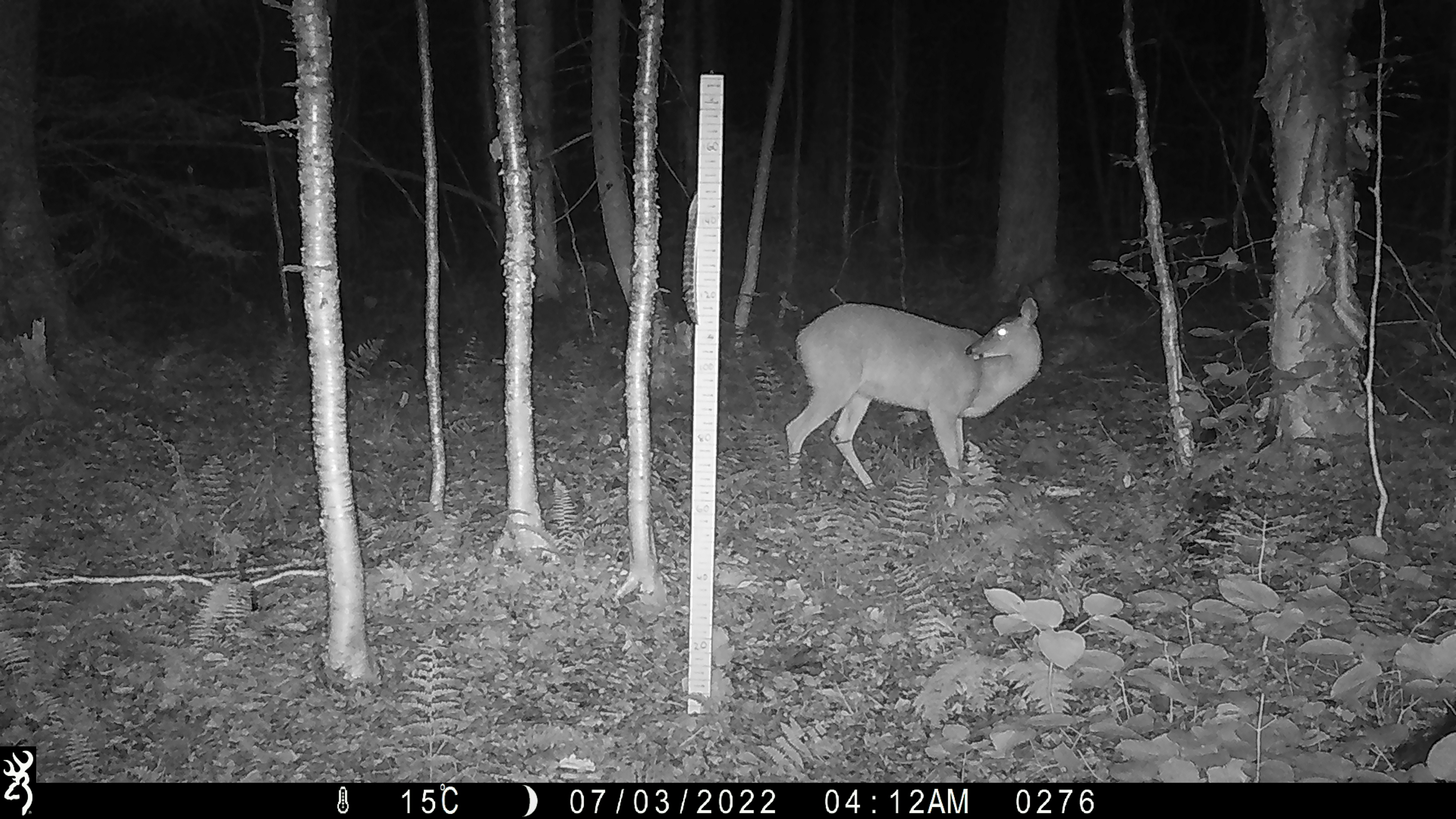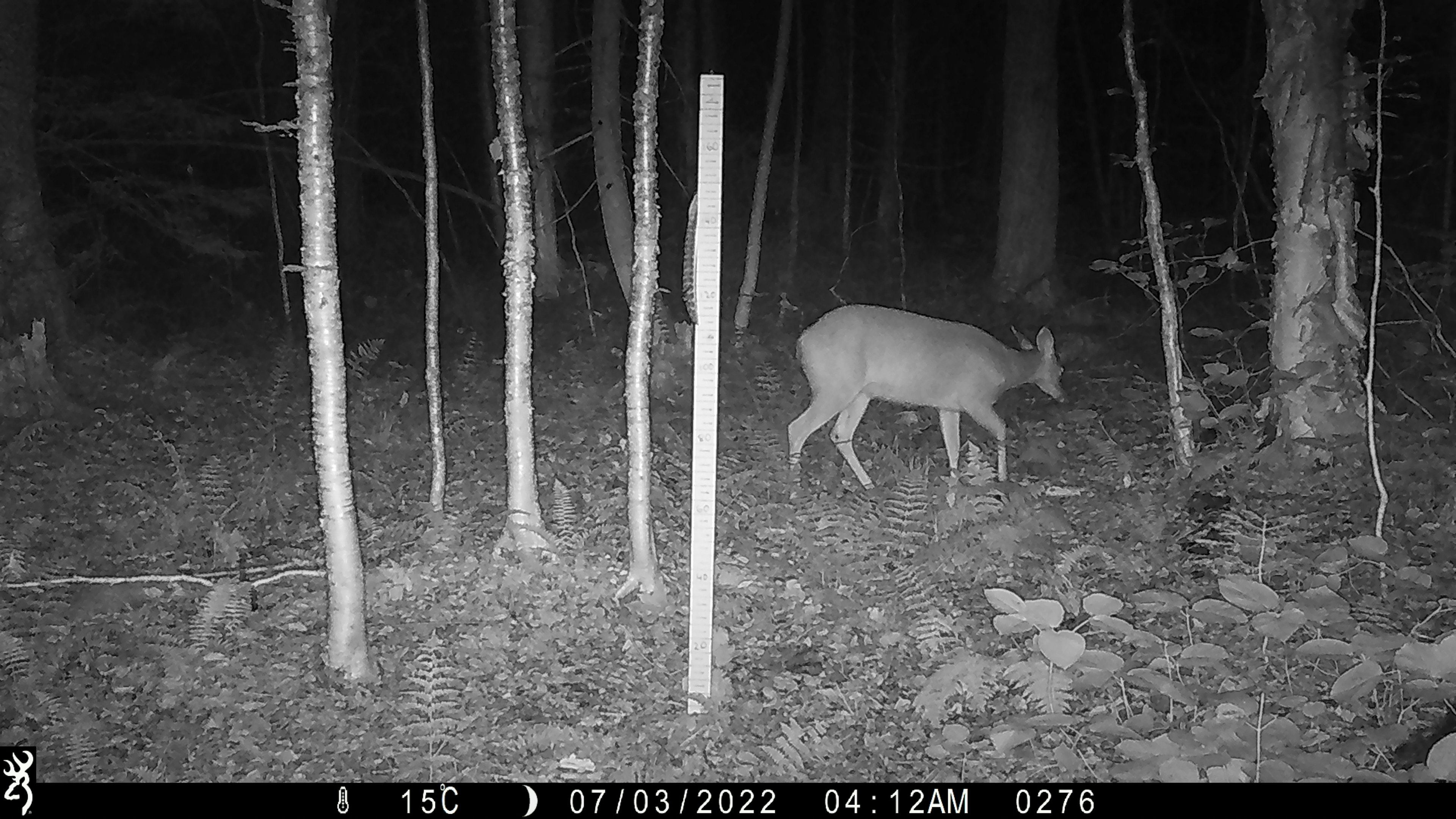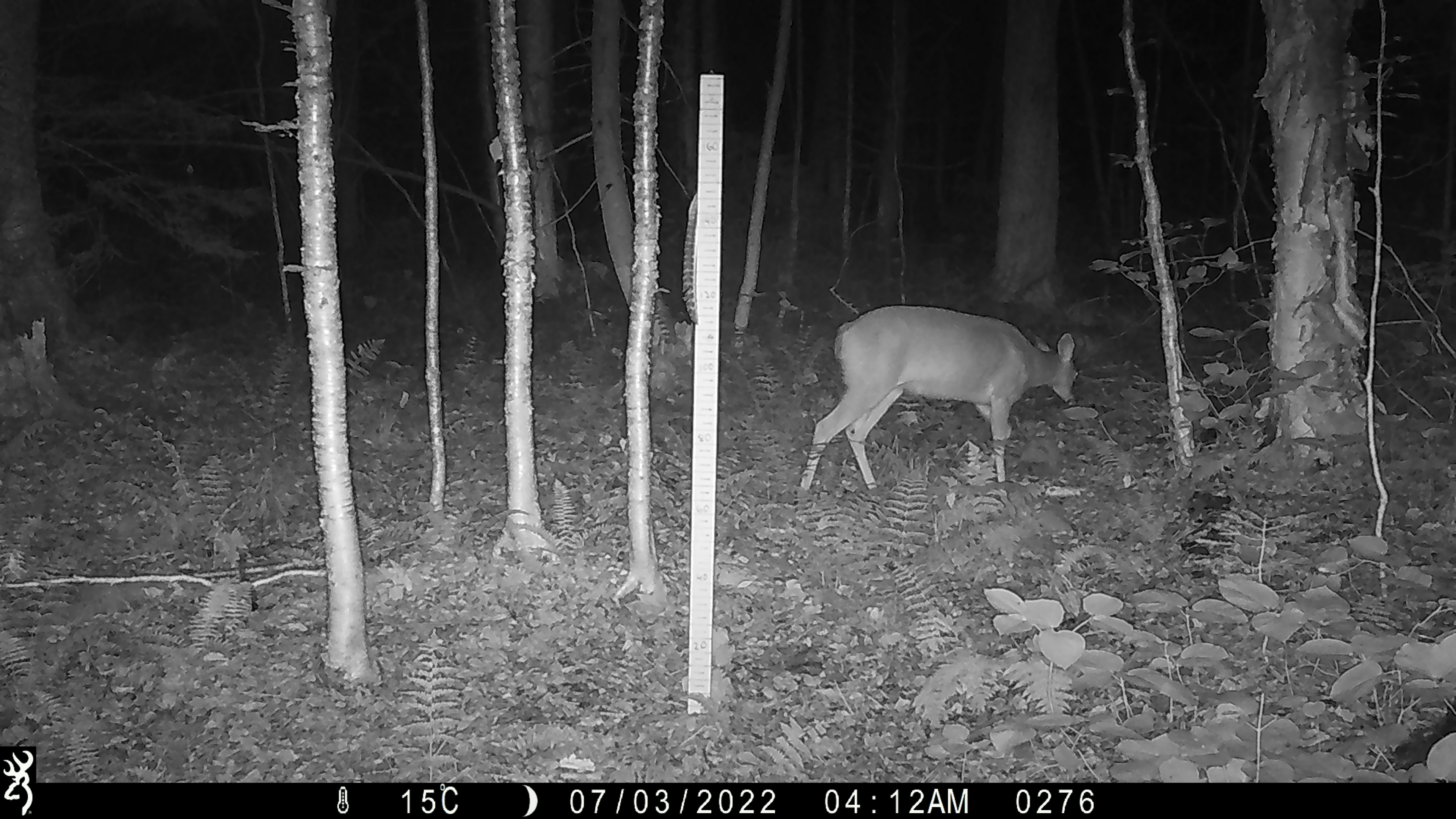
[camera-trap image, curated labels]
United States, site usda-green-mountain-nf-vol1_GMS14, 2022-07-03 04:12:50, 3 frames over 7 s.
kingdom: Animalia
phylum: Chordata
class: Mammalia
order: Artiodactyla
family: Cervidae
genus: Odocoileus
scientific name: Odocoileus virginianus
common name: white-tailed deer